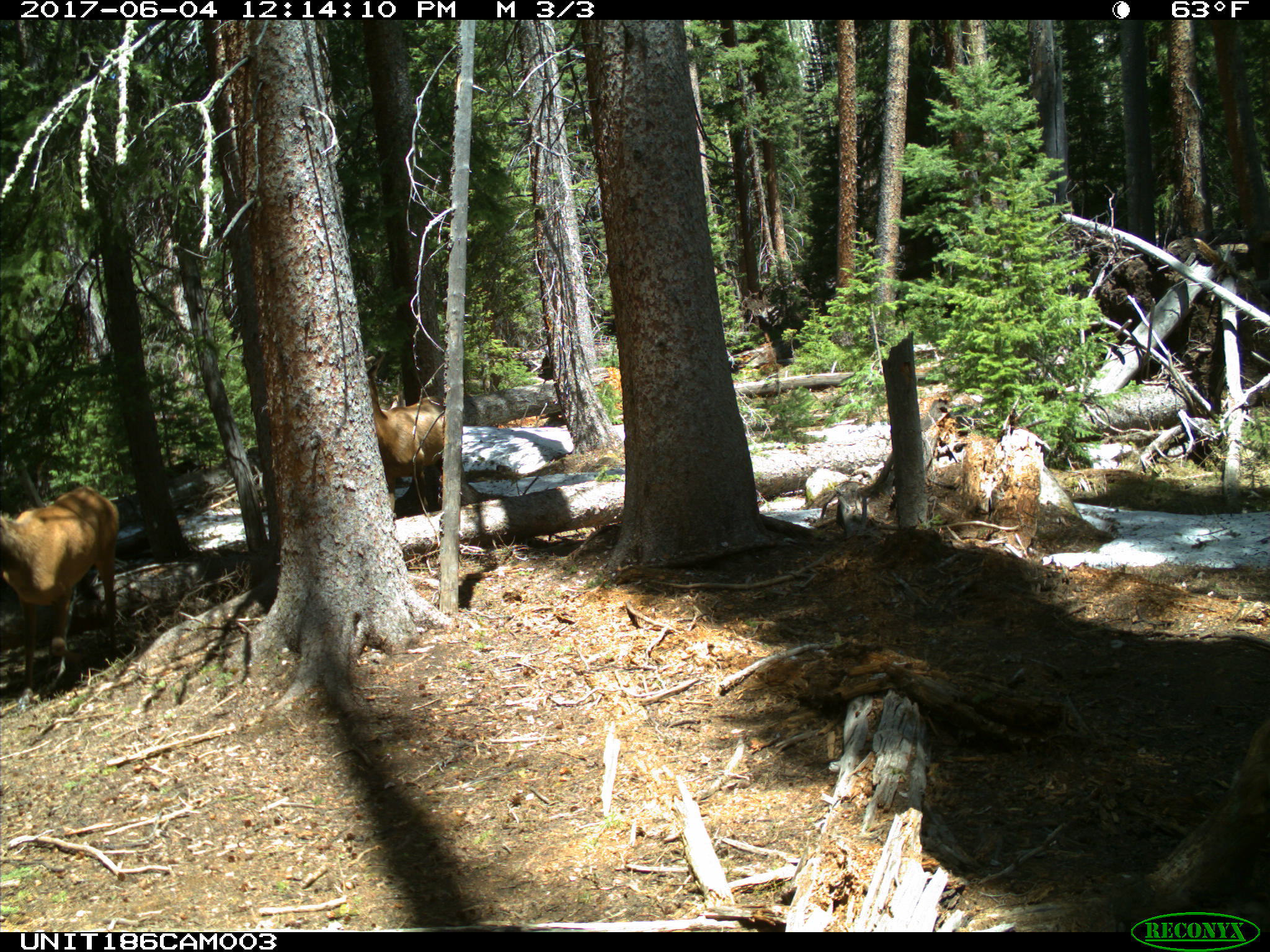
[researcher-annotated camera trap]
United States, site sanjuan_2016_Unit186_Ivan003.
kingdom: Animalia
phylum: Chordata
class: Mammalia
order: Artiodactyla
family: Cervidae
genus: Cervus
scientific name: Cervus elaphus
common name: red deer